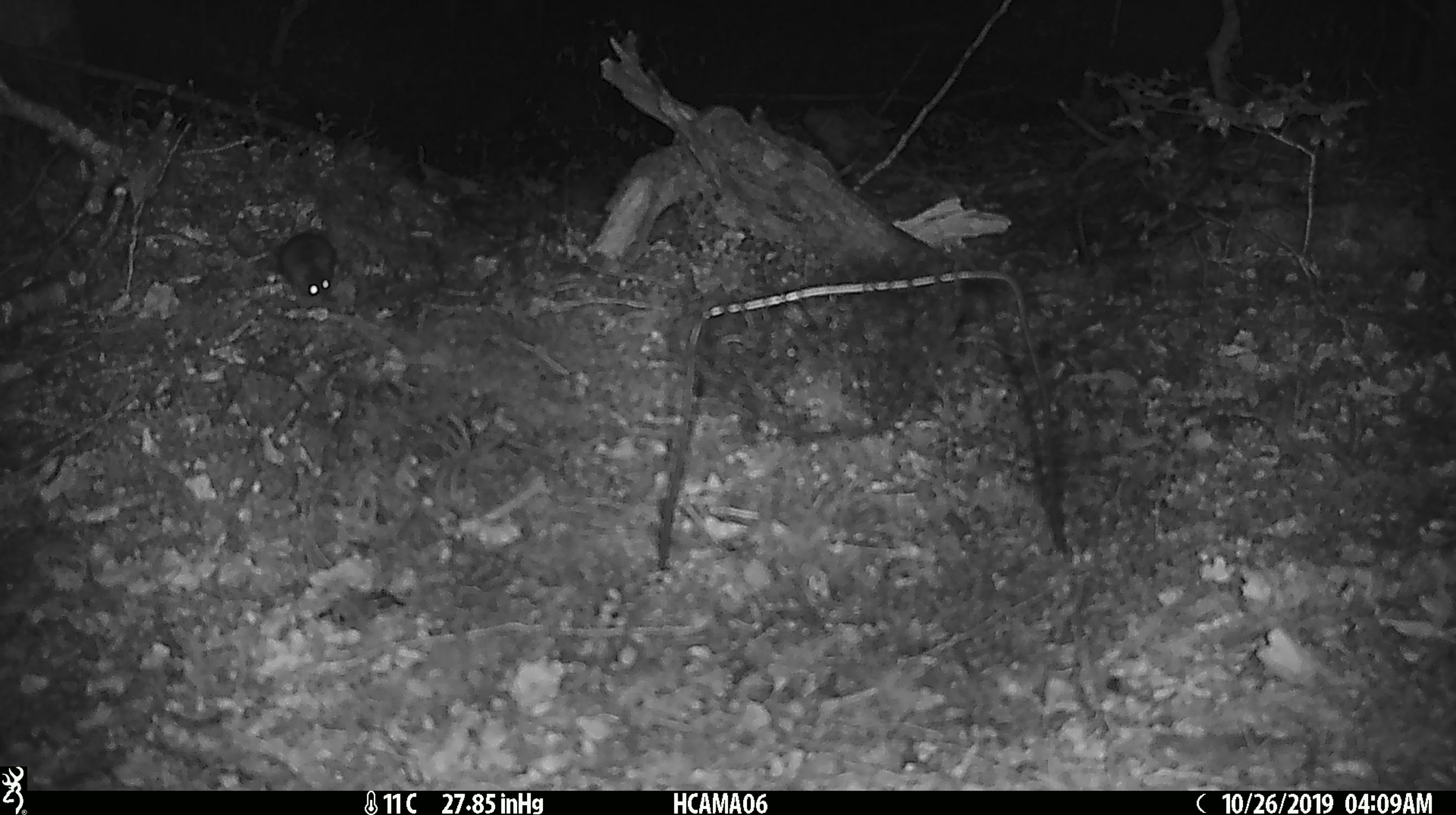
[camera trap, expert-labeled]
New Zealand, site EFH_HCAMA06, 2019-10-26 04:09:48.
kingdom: Animalia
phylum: Chordata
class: Mammalia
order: Rodentia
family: Muridae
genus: Mus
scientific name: Mus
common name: mouse